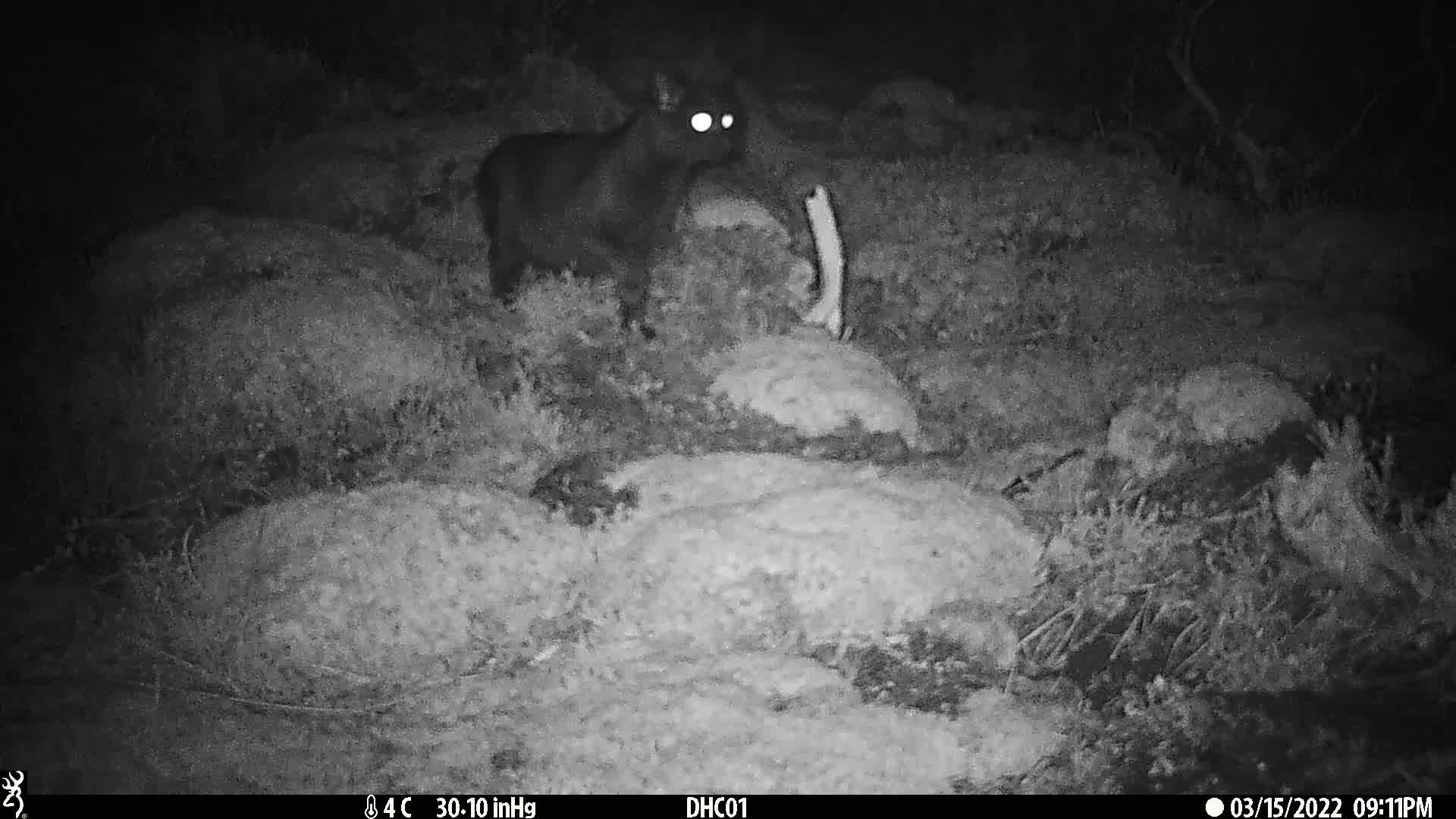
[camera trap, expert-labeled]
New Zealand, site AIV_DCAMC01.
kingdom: Animalia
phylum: Chordata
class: Mammalia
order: Carnivora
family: Felidae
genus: Felis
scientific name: Felis catus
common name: domestic cat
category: cat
Cat (domestic cat) (Felis catus).